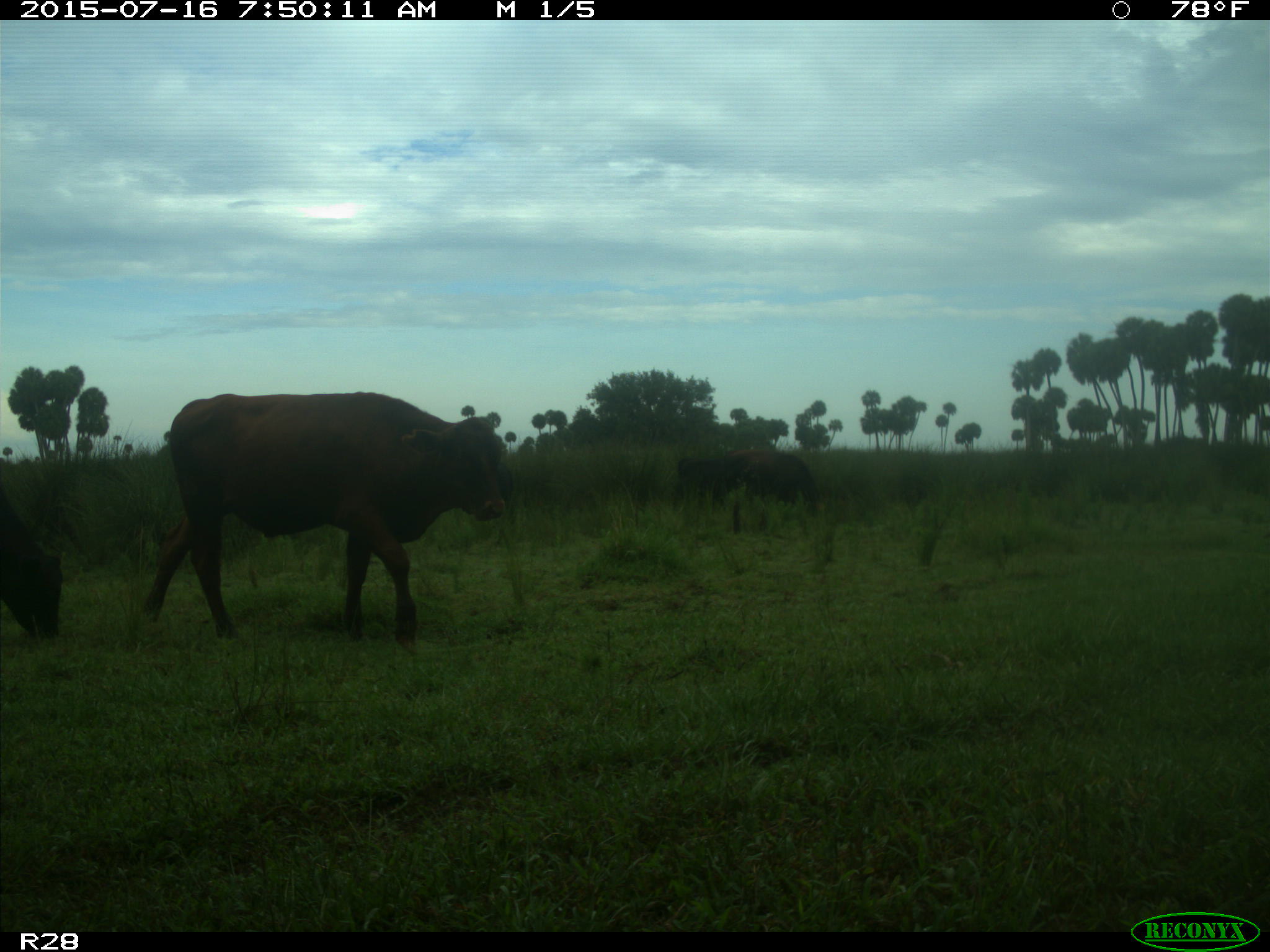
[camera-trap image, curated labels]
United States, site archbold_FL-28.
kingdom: Animalia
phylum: Chordata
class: Mammalia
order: Artiodactyla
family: Bovidae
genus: Bos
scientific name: Bos taurus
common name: domestic cow